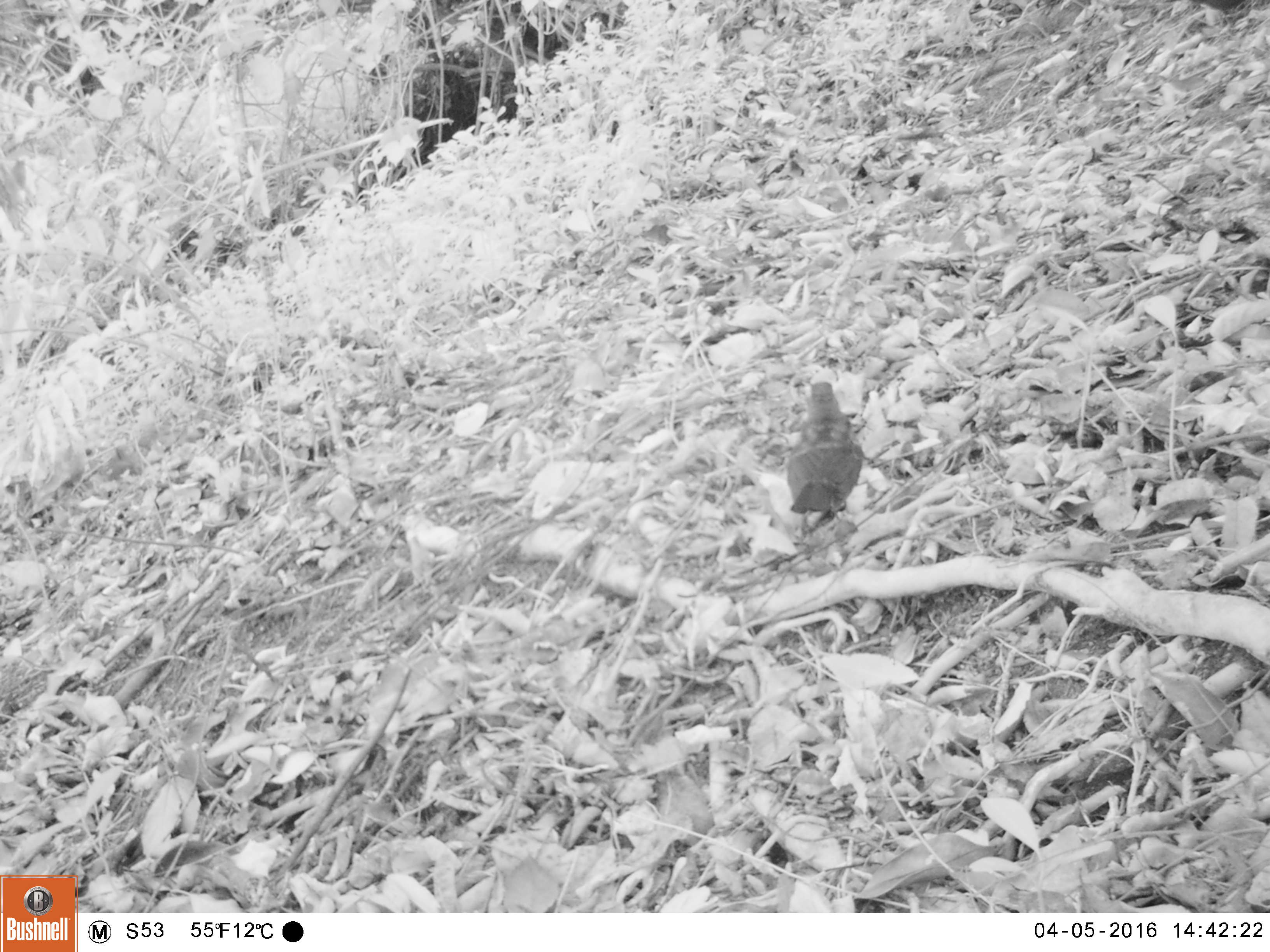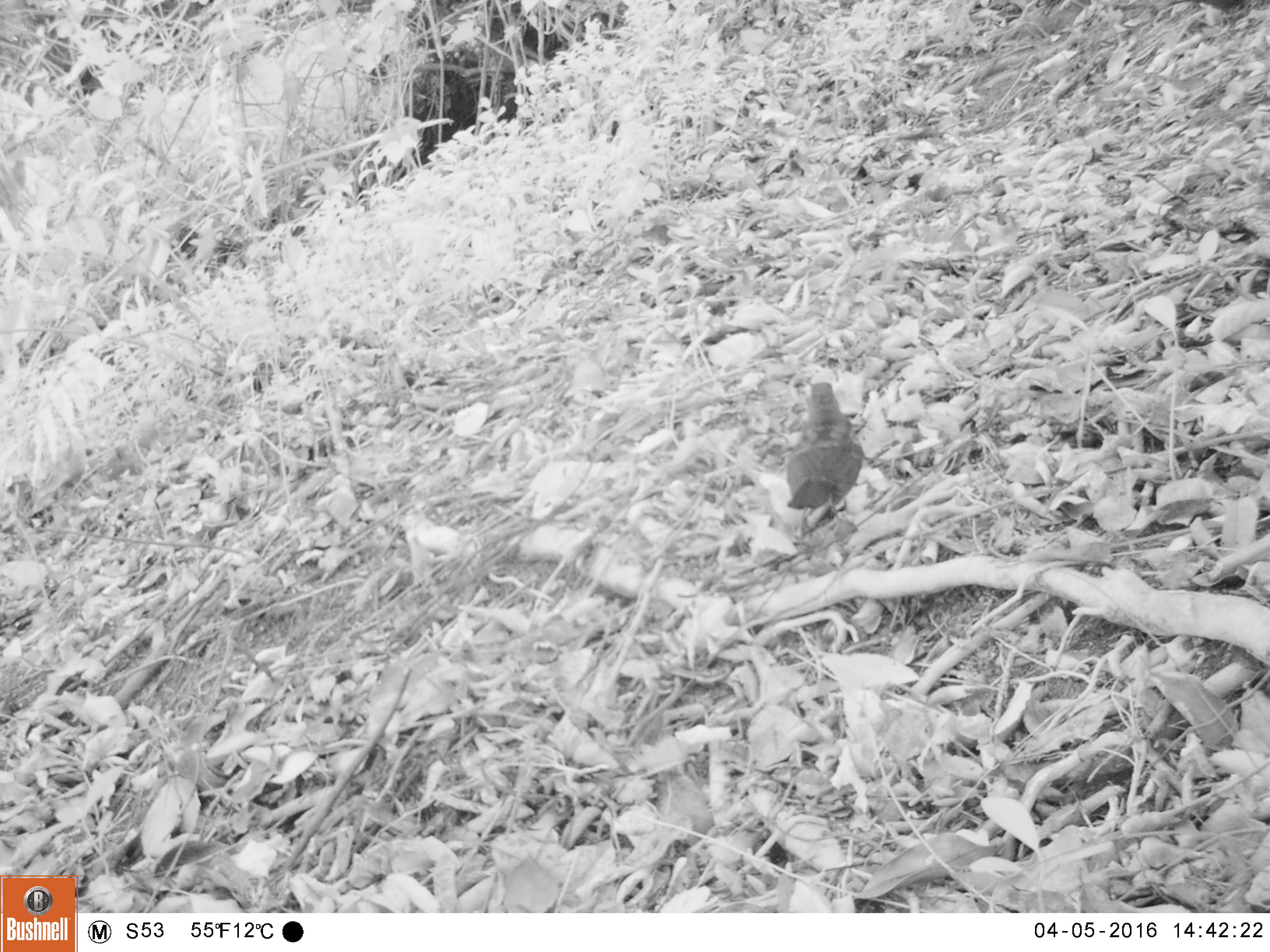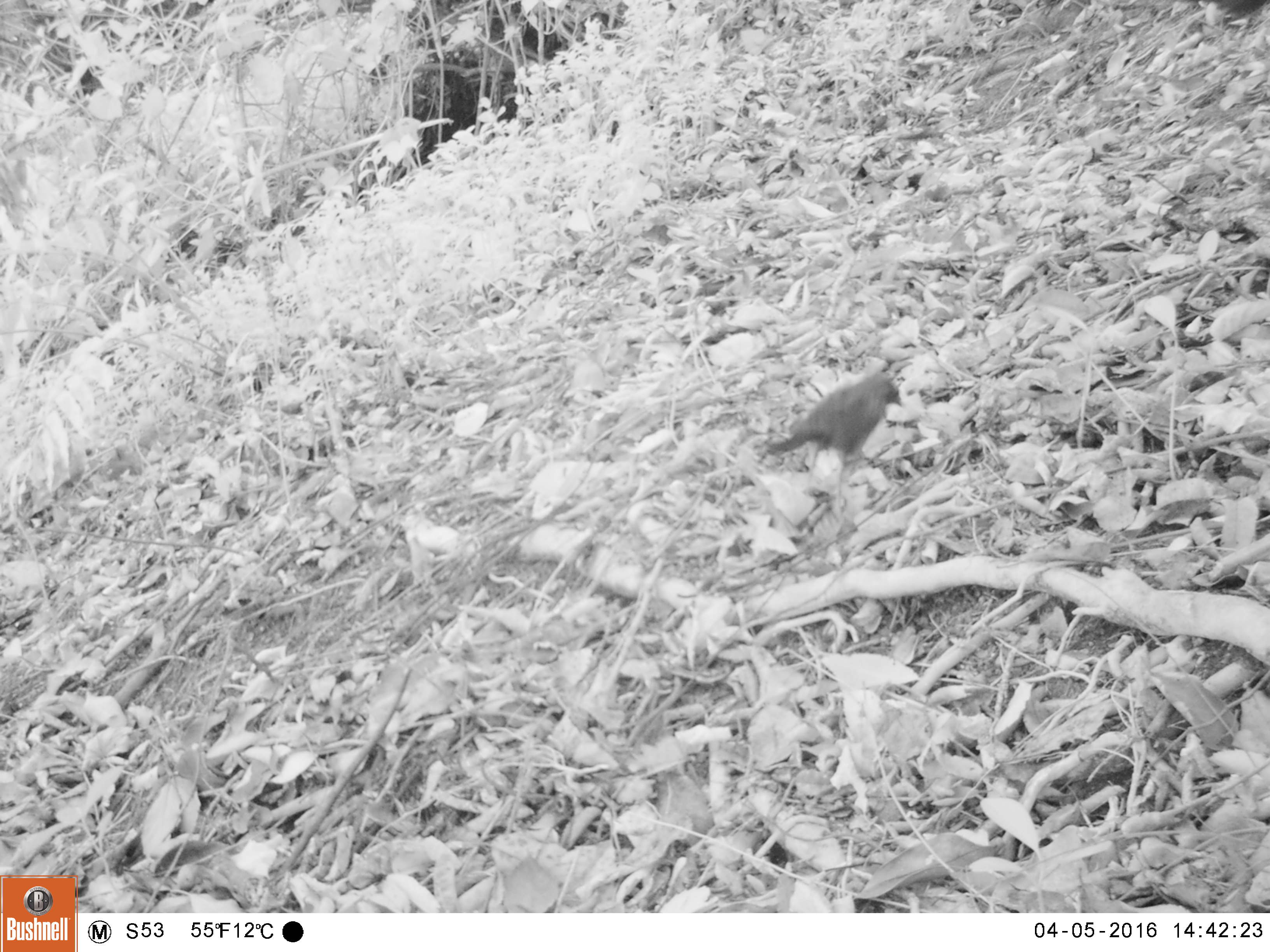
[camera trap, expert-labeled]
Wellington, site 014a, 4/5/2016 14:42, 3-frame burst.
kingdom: Animalia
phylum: Chordata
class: Aves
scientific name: Aves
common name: bird